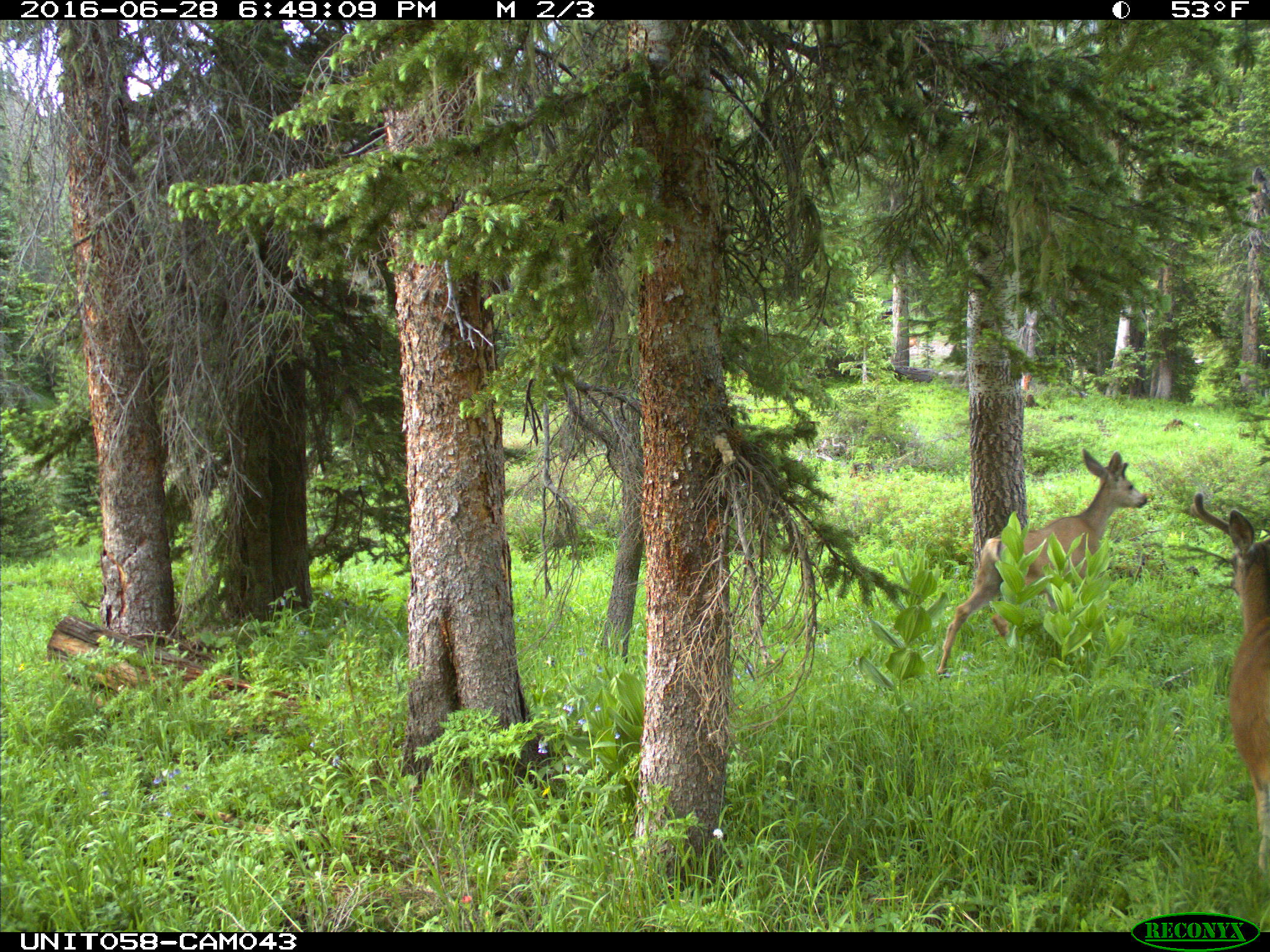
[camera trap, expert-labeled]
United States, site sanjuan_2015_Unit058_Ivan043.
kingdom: Animalia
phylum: Chordata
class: Mammalia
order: Artiodactyla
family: Cervidae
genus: Odocoileus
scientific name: Odocoileus hemionus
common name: mule deer